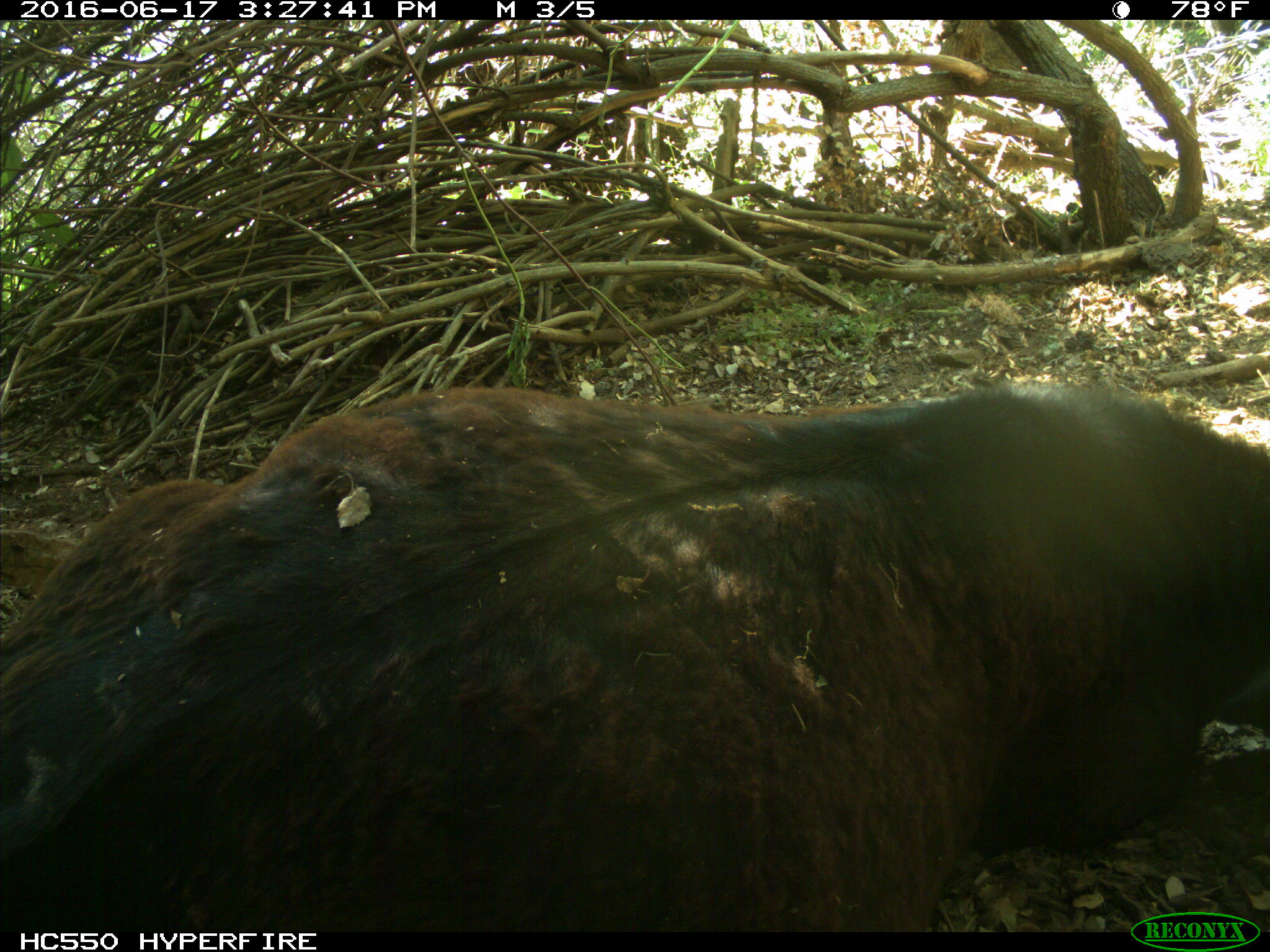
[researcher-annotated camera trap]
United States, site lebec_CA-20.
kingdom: Animalia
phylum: Chordata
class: Mammalia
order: Artiodactyla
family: Bovidae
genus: Bos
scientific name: Bos taurus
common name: domestic cow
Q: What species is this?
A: Bos taurus (domestic cow).